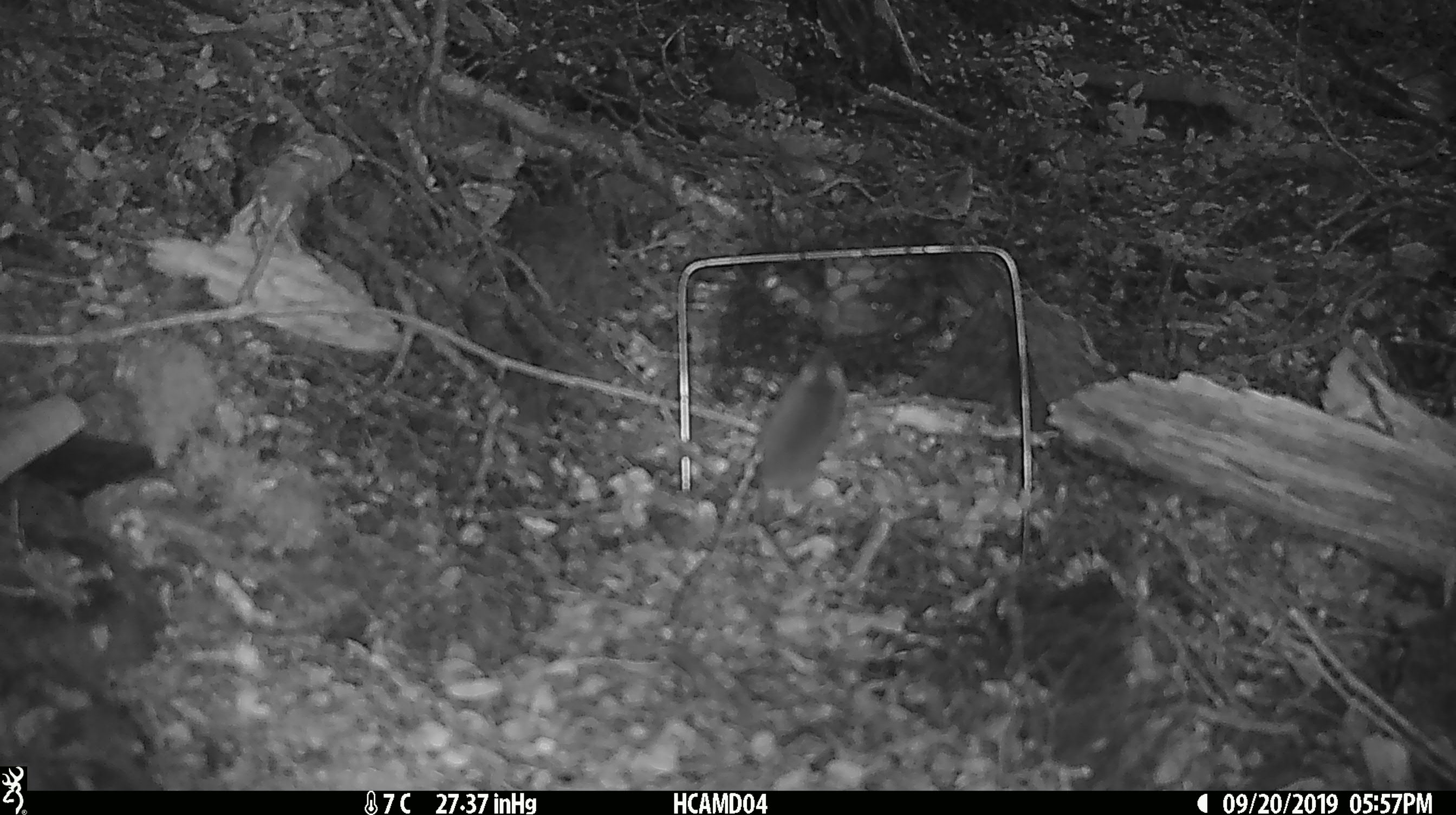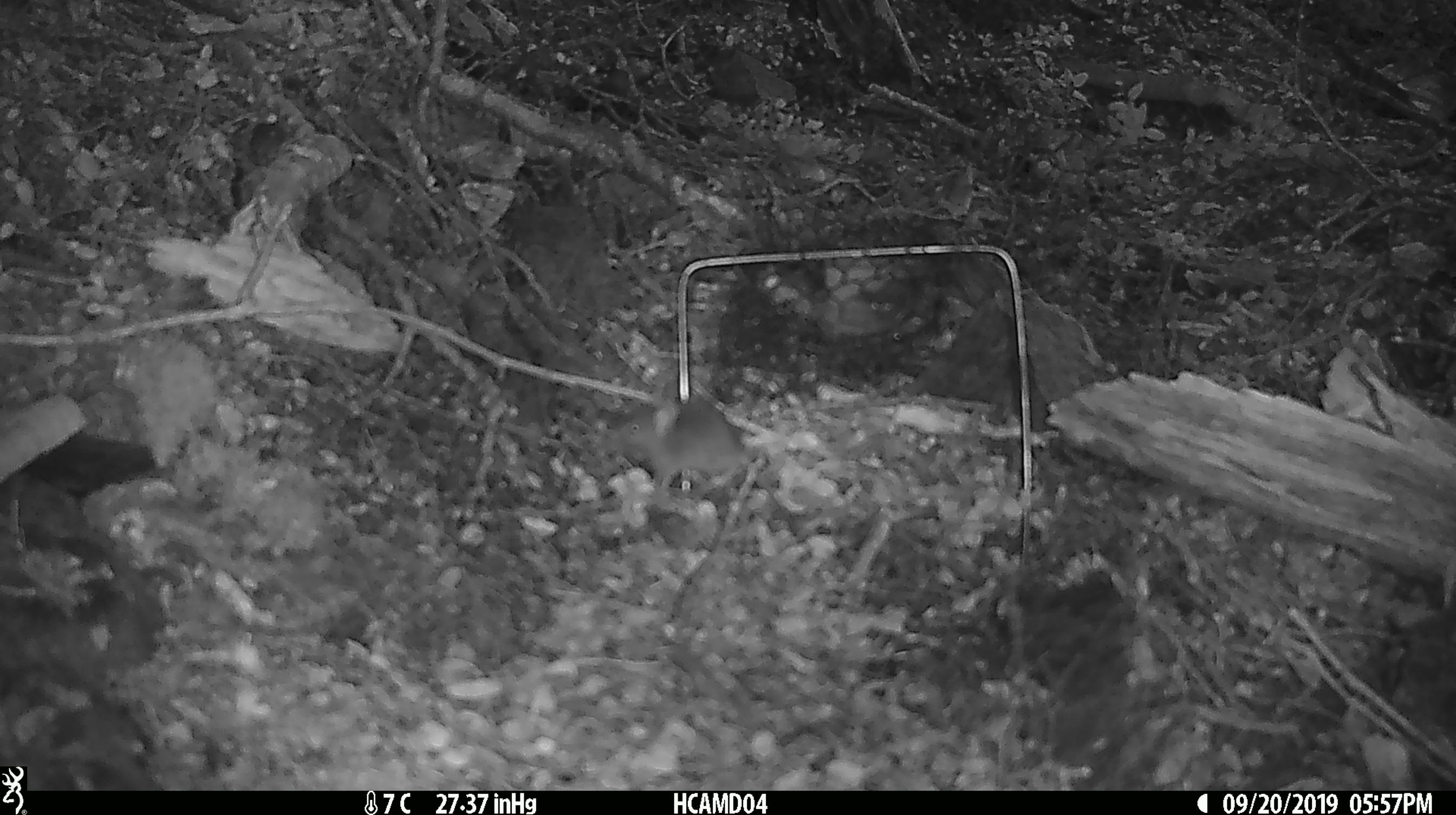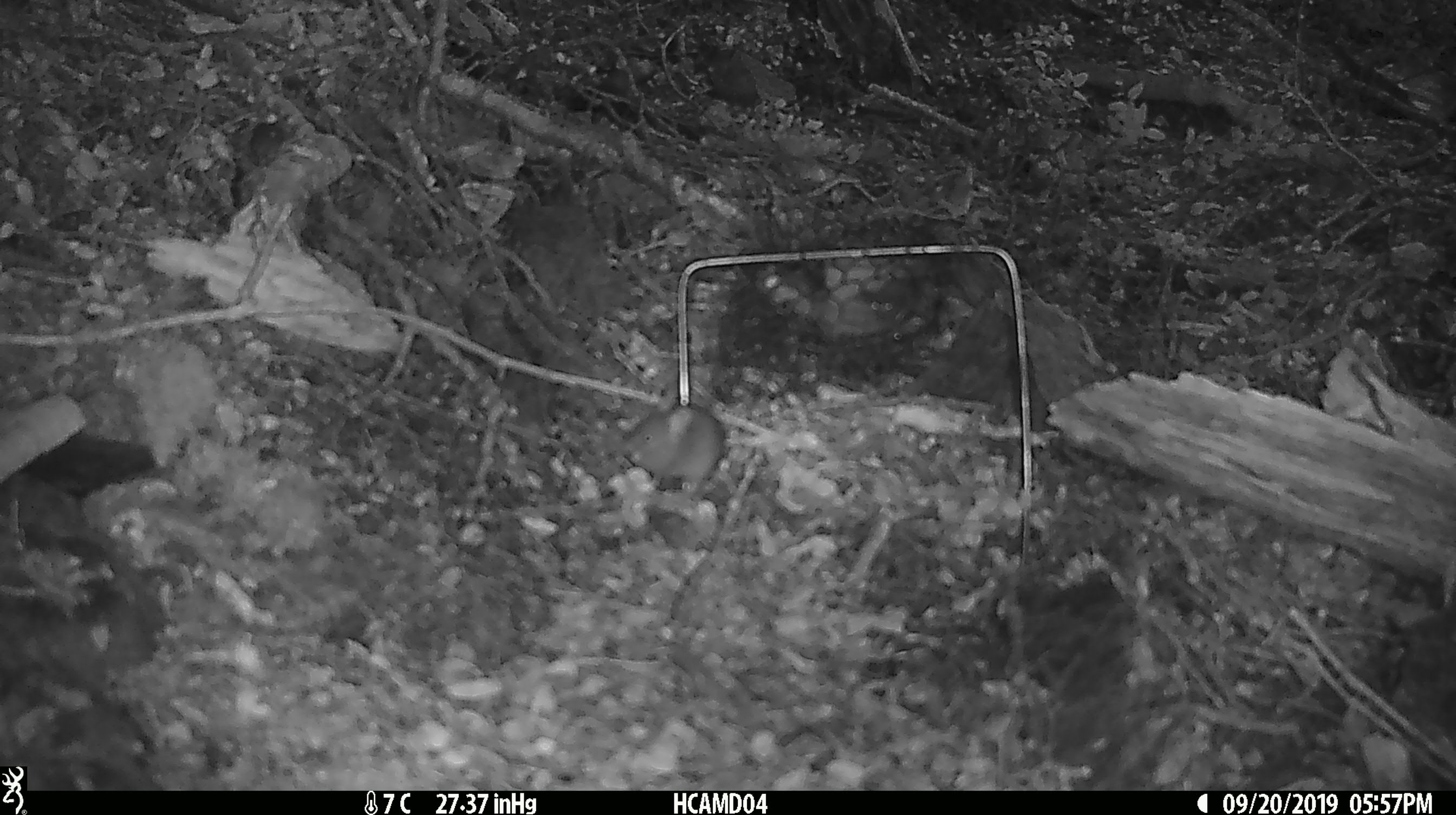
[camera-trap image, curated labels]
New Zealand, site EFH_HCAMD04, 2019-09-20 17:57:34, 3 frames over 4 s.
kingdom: Animalia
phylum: Chordata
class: Mammalia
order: Rodentia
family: Muridae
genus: Mus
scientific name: Mus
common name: mouse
Mouse (Mus).